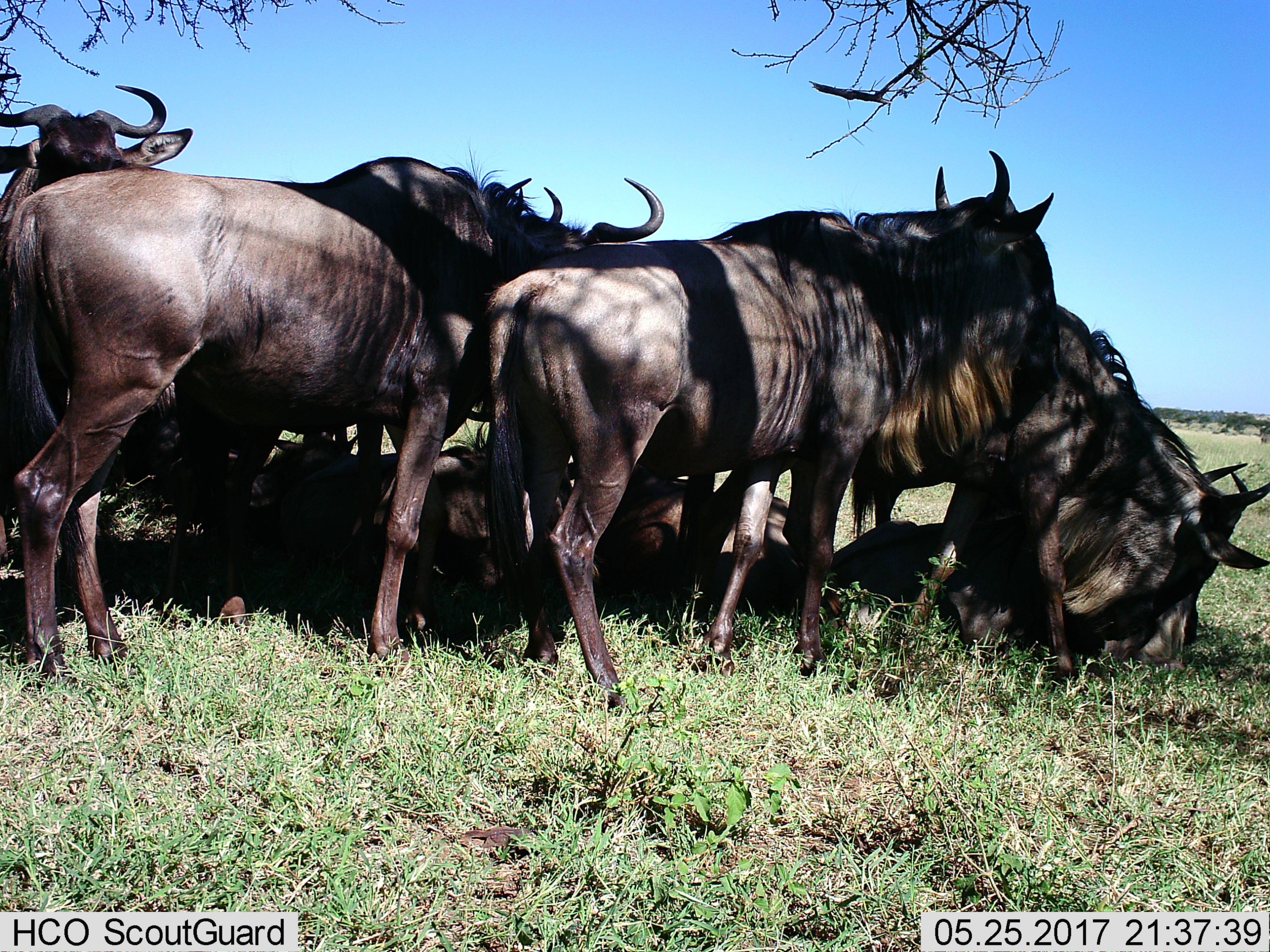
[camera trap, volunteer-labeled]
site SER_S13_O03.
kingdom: Animalia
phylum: Chordata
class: Mammalia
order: Artiodactyla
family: Bovidae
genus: Connochaetes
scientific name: Connochaetes taurinus taurinus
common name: blue wildebeest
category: wildebeestblue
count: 8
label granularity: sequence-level